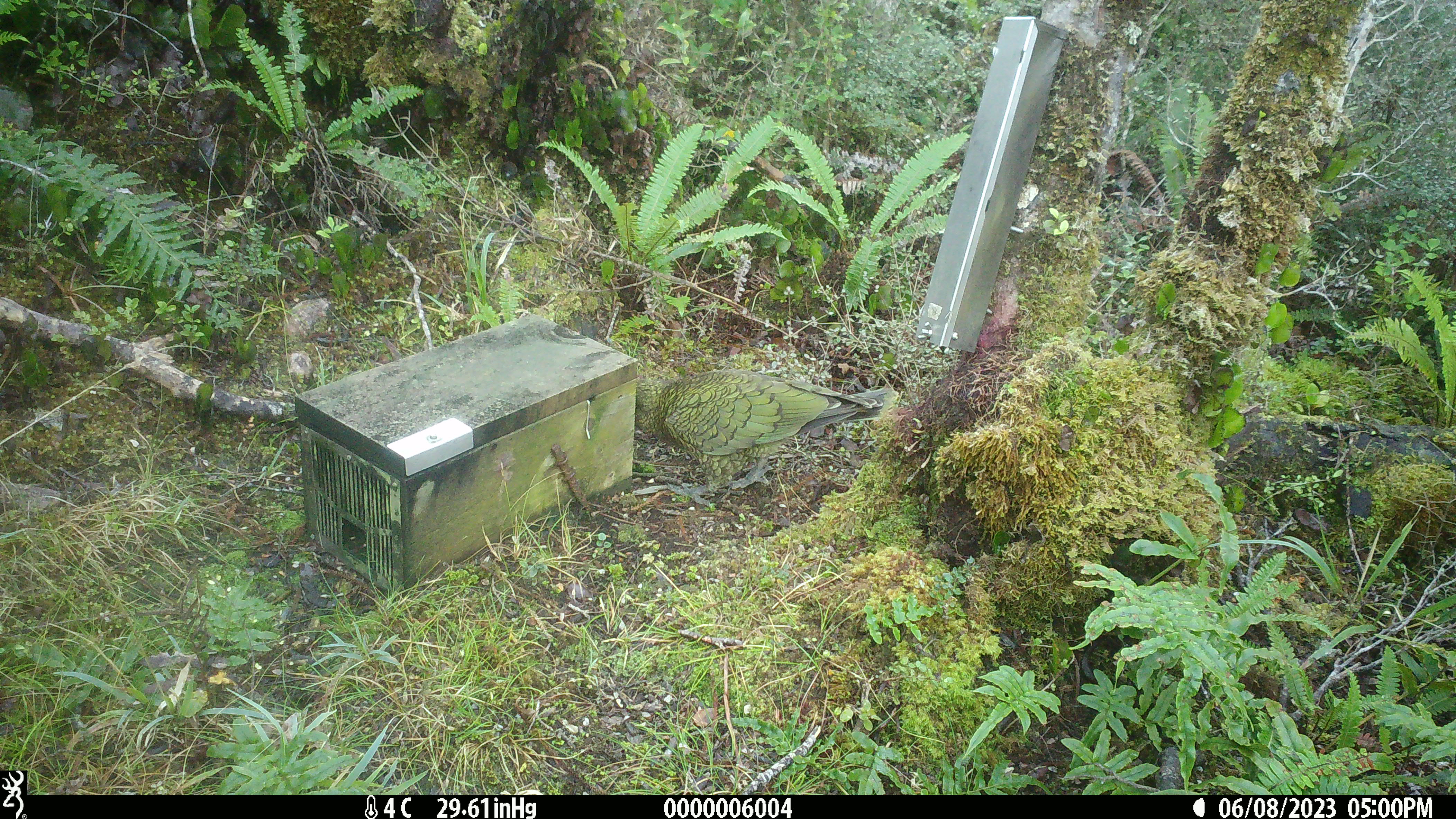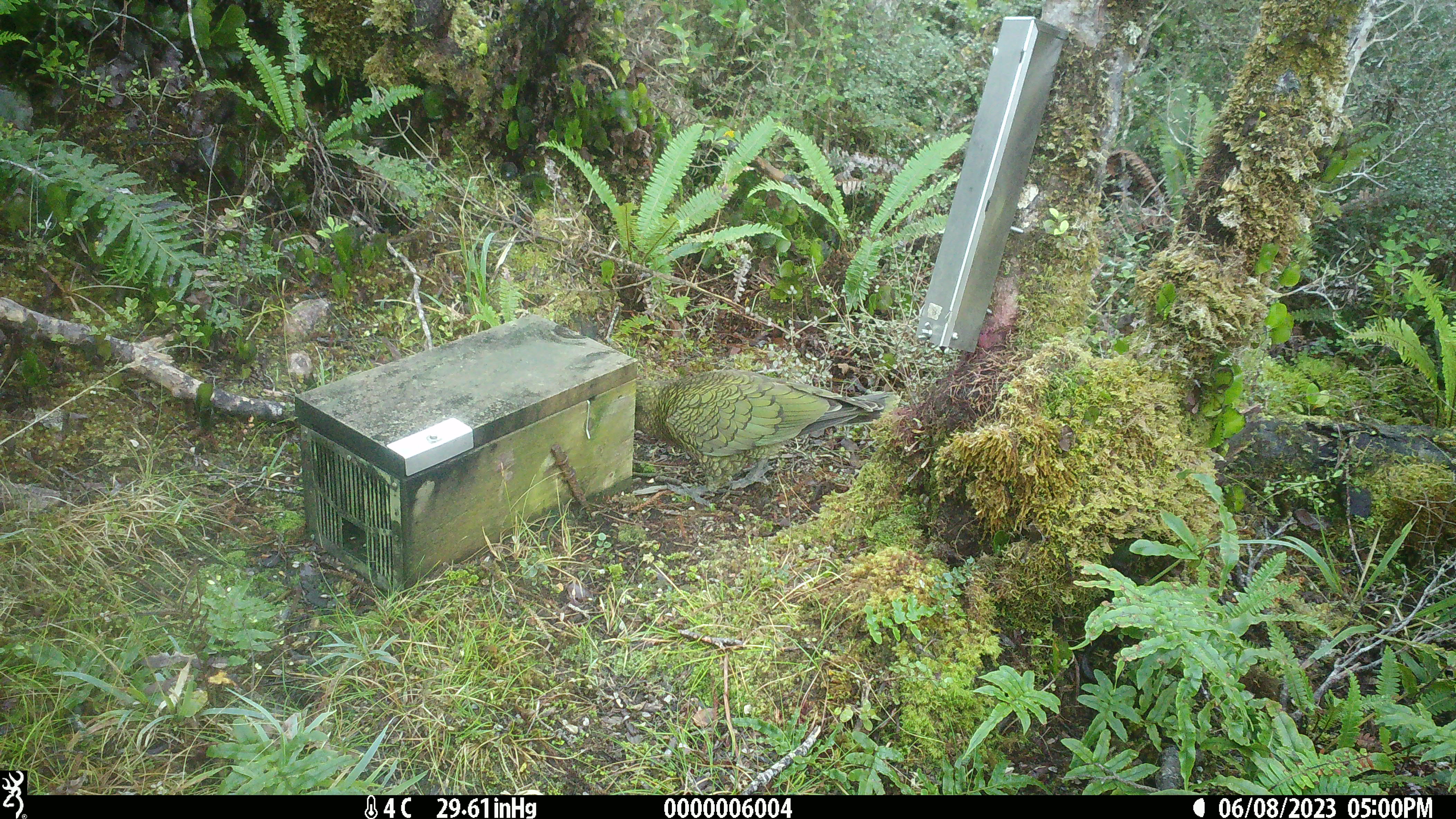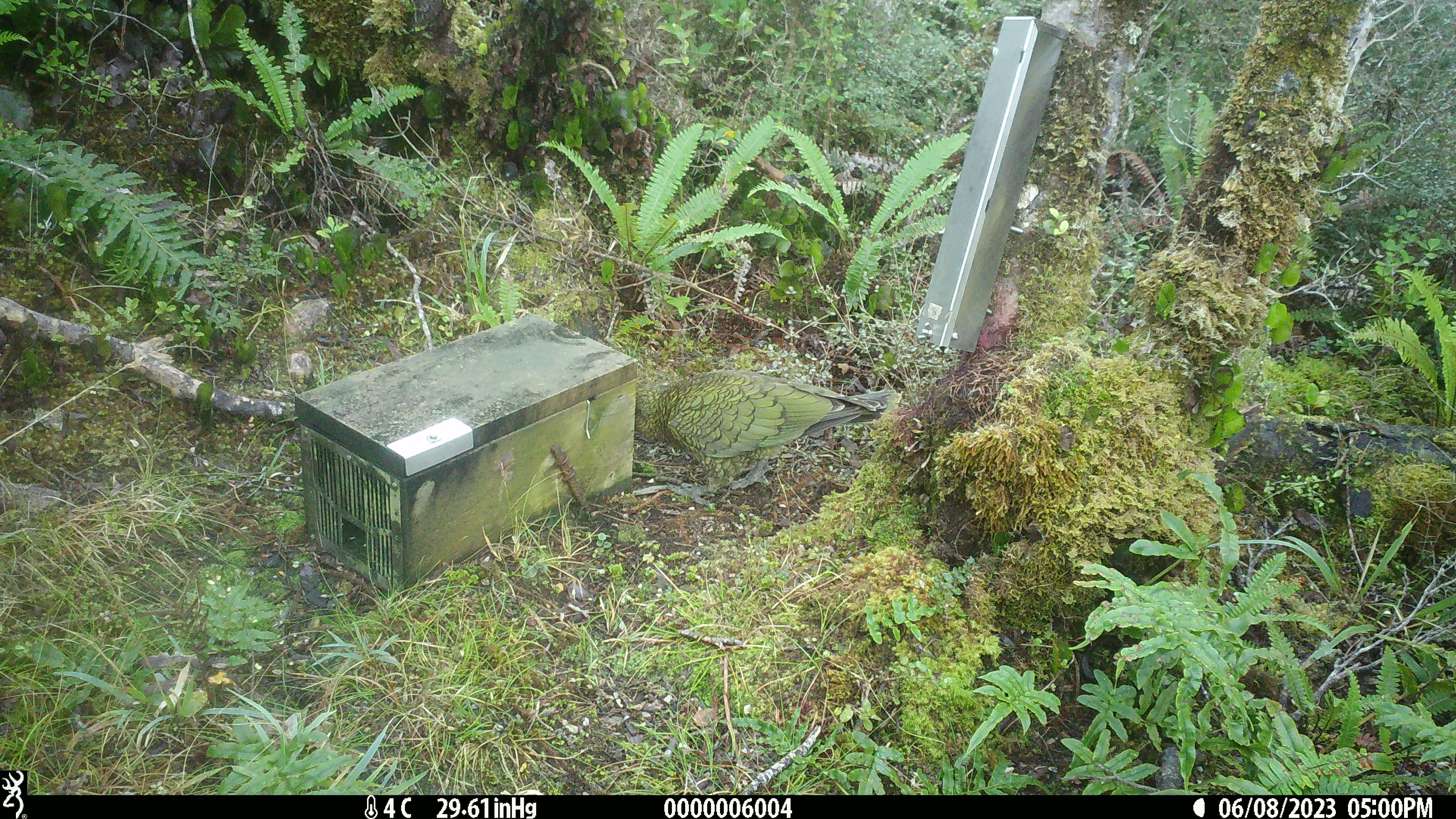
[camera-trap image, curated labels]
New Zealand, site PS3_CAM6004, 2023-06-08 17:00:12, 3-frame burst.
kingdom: Animalia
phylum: Chordata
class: Aves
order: Psittaciformes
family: Strigopidae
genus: Nestor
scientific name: Nestor notabilis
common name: kea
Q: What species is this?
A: Kea (Nestor notabilis).